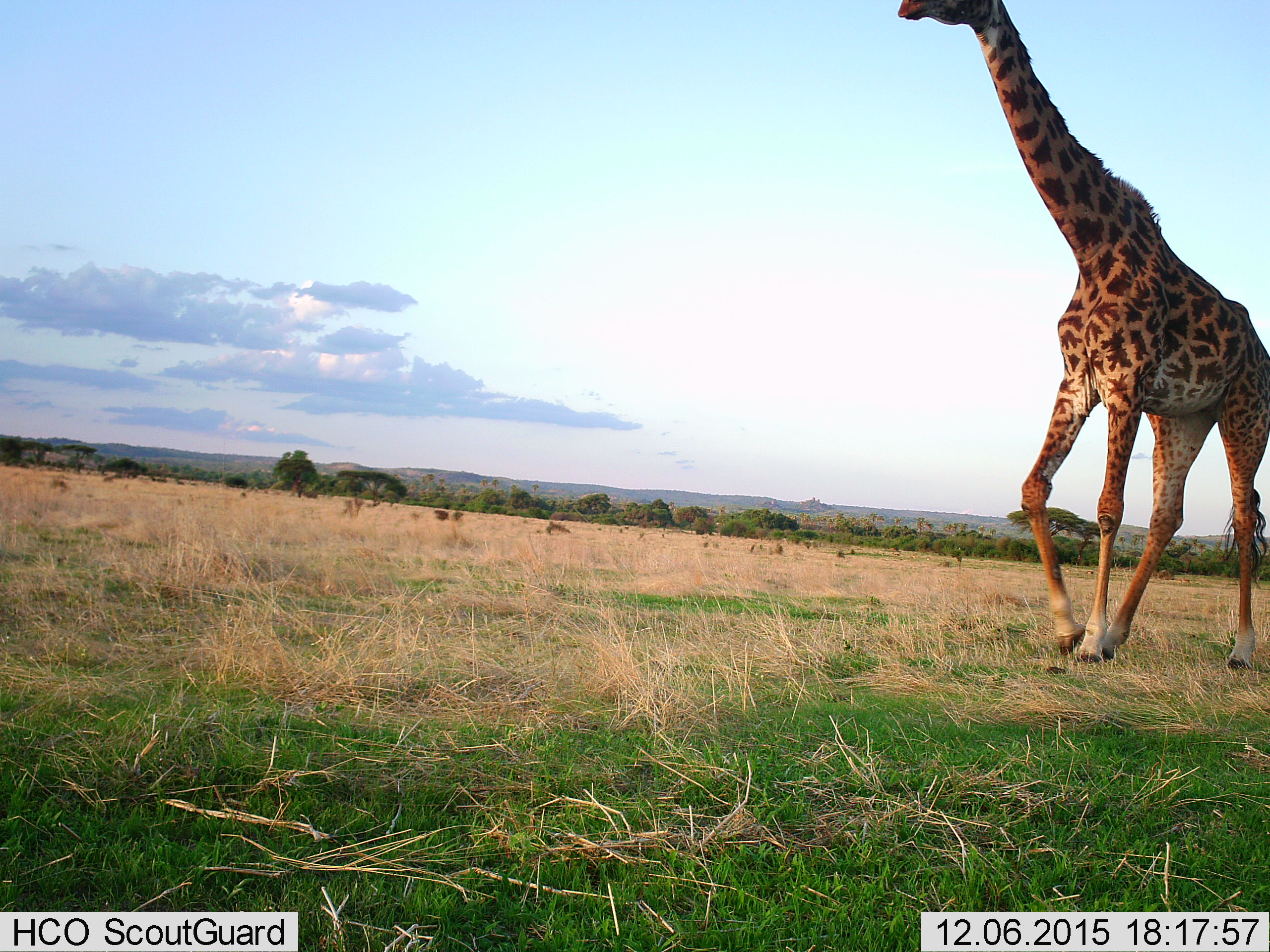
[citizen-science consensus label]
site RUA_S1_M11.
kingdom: Animalia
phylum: Chordata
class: Mammalia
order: Artiodactyla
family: Giraffidae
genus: Giraffa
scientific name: Giraffa camelopardalis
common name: giraffe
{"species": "giraffe (Giraffa camelopardalis)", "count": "1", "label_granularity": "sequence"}